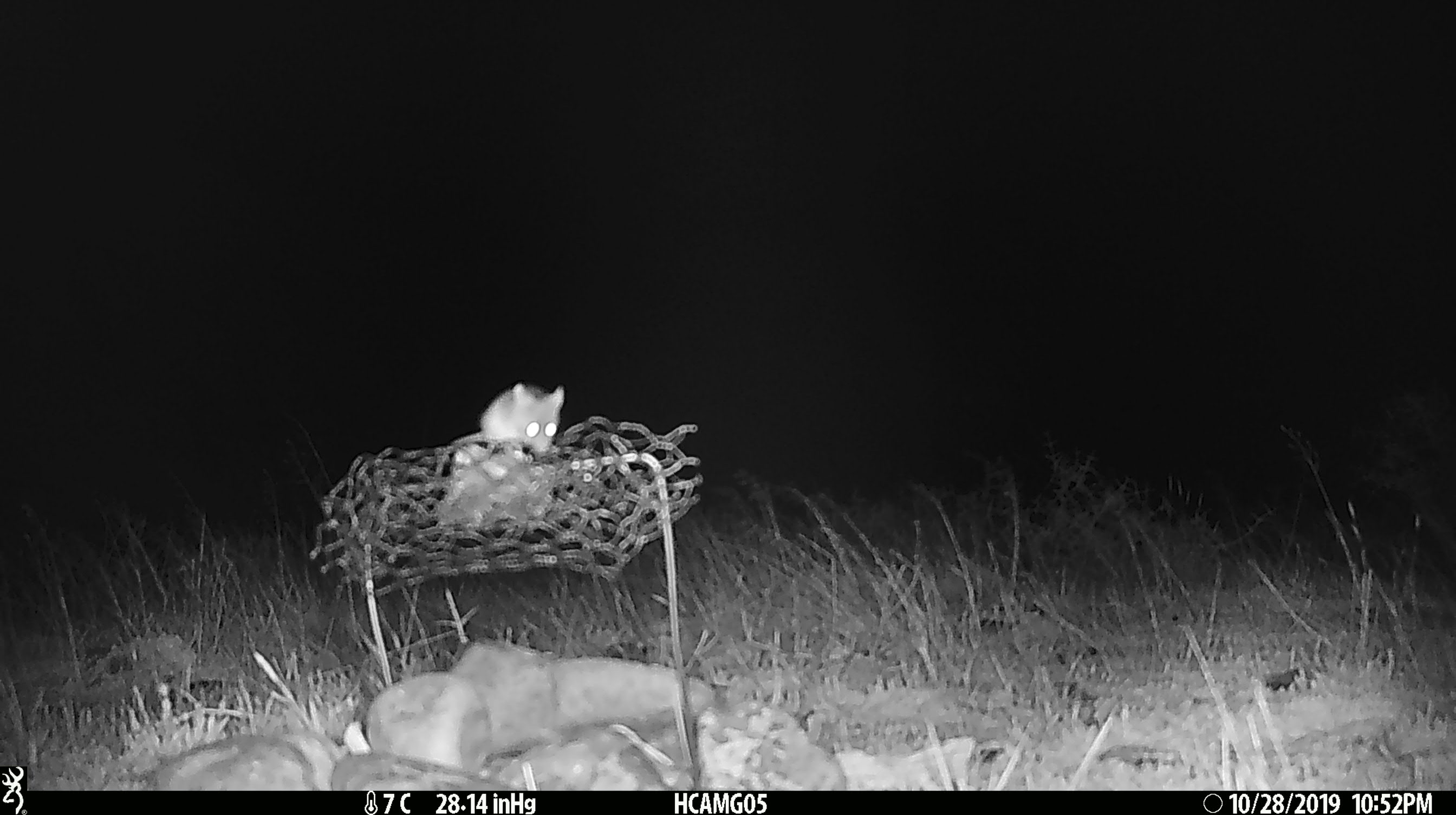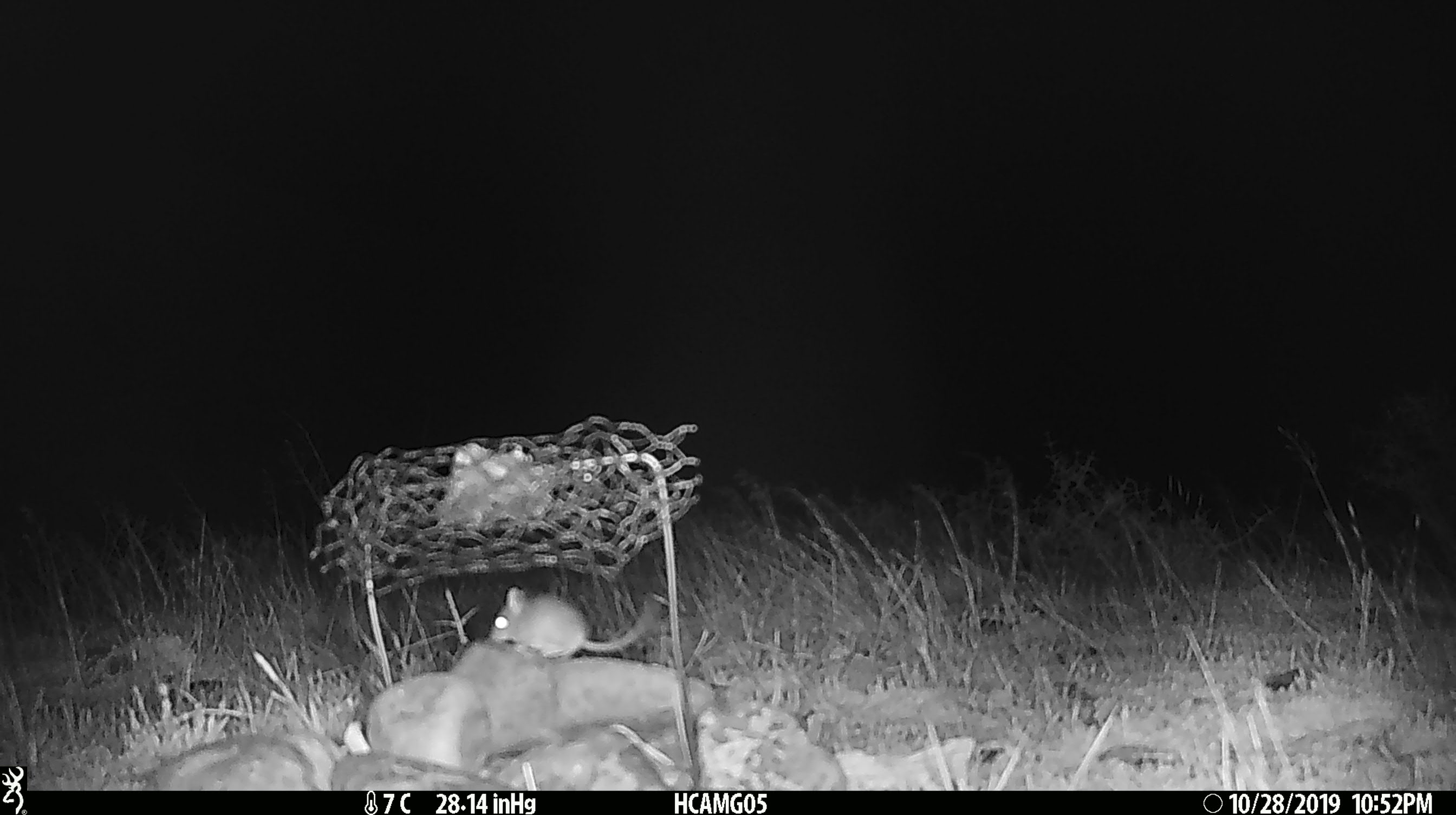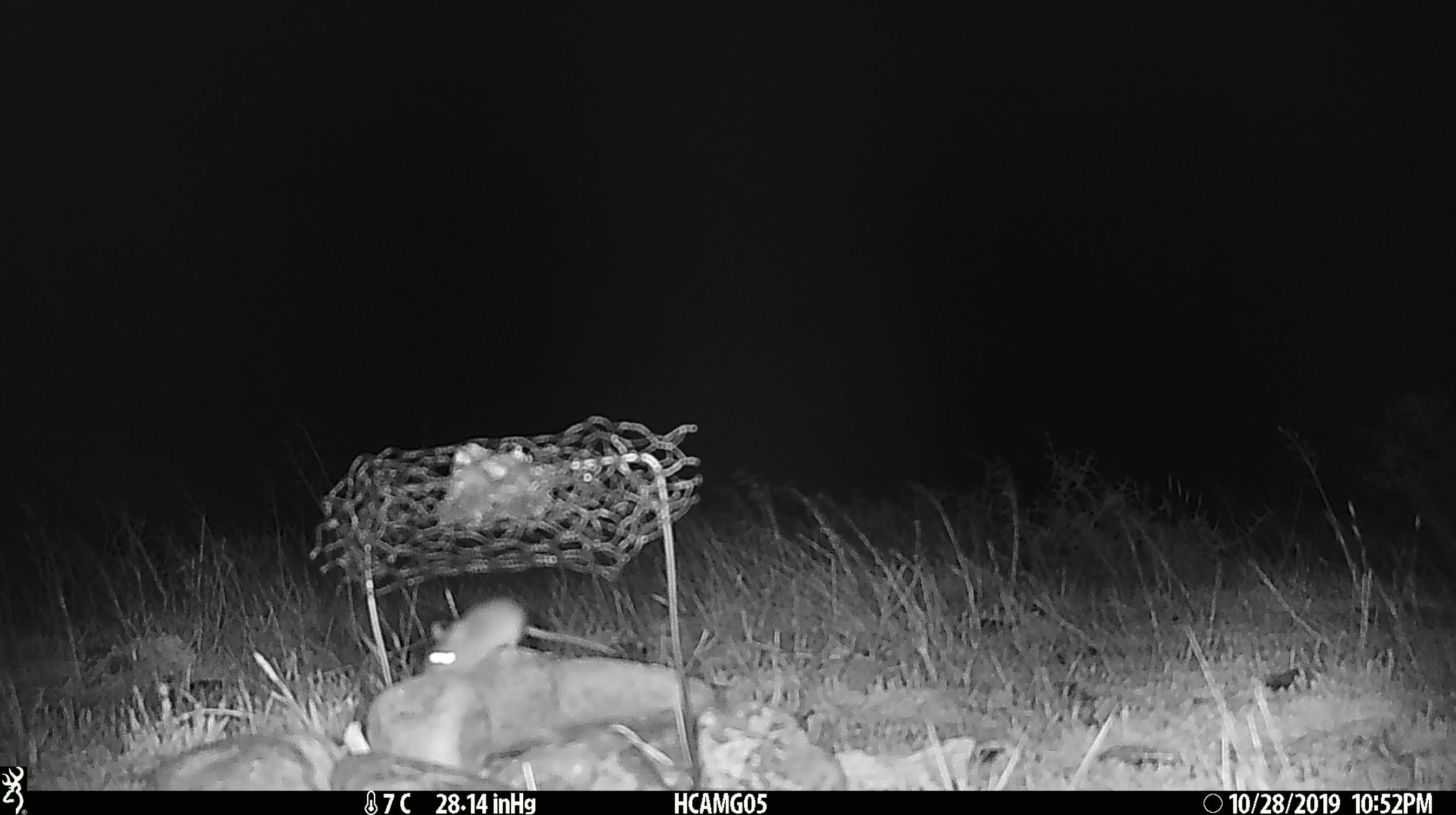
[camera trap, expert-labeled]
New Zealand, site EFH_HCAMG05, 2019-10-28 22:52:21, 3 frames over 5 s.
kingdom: Animalia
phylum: Chordata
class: Mammalia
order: Rodentia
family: Muridae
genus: Mus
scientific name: Mus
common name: mouse